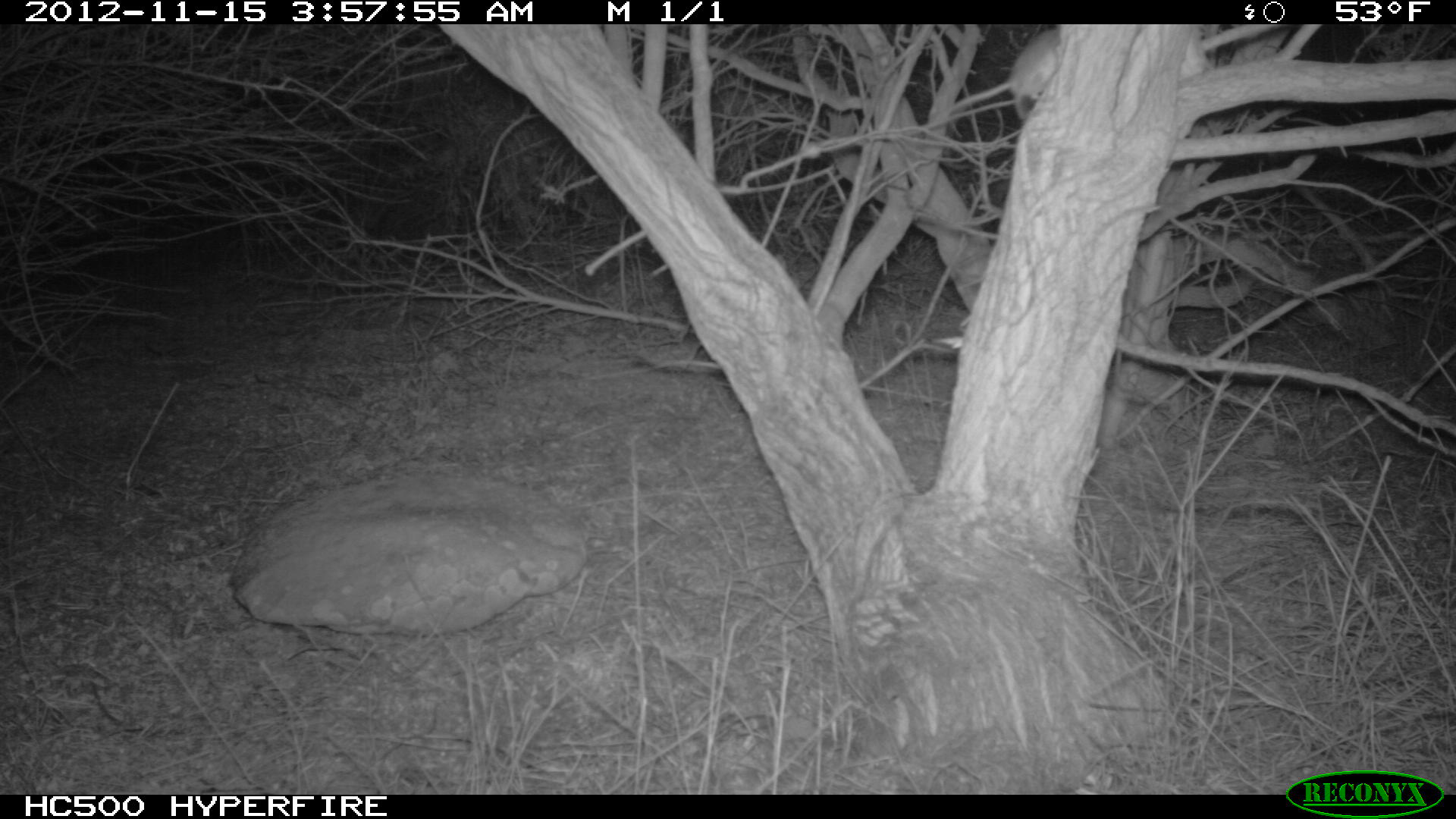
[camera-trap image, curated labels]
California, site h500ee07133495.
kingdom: Animalia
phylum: Chordata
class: Mammalia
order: Rodentia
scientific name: Rodentia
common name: rodent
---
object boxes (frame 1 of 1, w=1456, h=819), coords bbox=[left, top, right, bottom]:
rodent: bbox=[934, 26, 1062, 118]